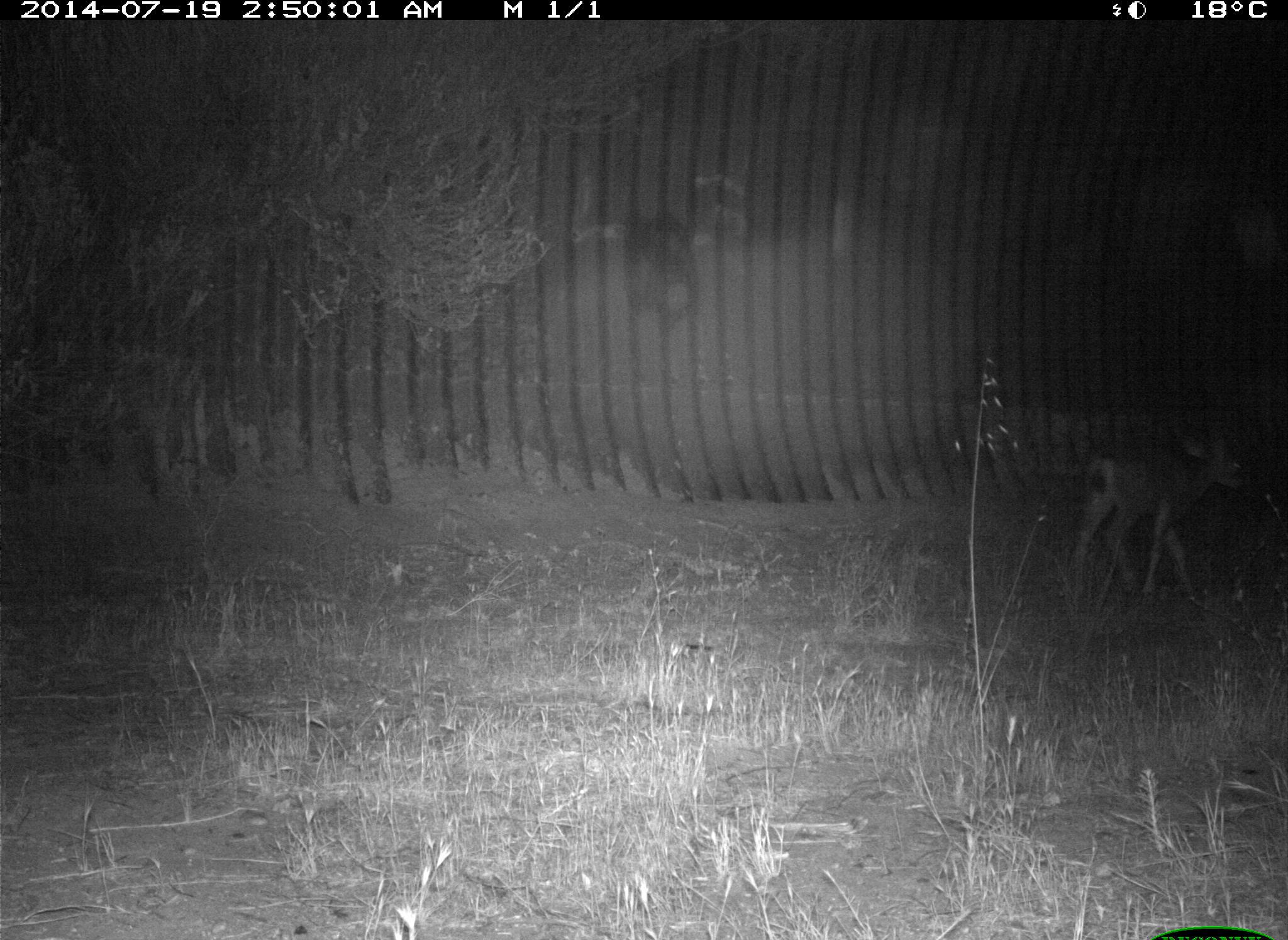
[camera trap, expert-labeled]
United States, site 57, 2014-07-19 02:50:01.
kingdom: Animalia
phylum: Chordata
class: Mammalia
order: Artiodactyla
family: Cervidae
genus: Odocoileus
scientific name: Odocoileus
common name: deer